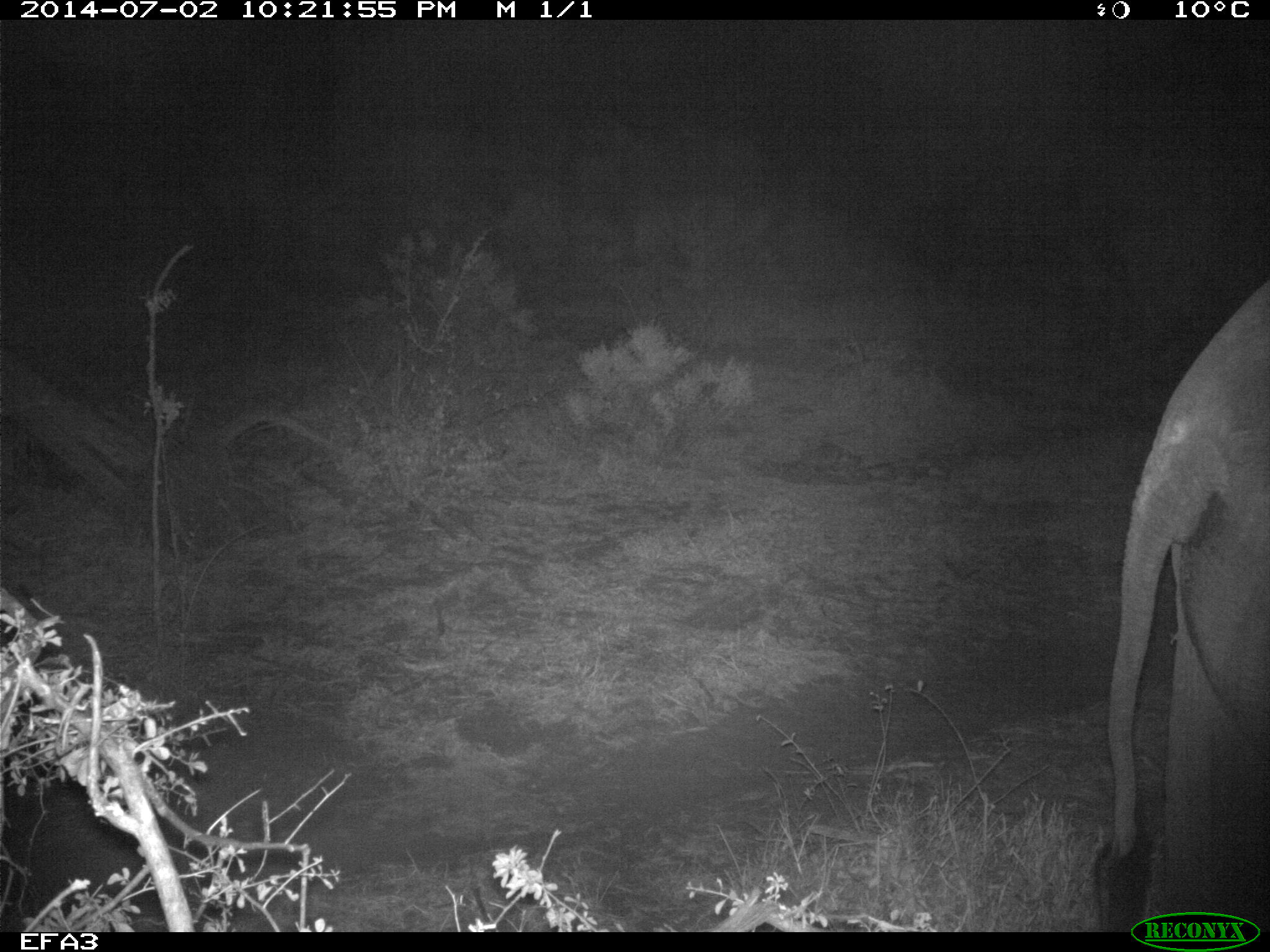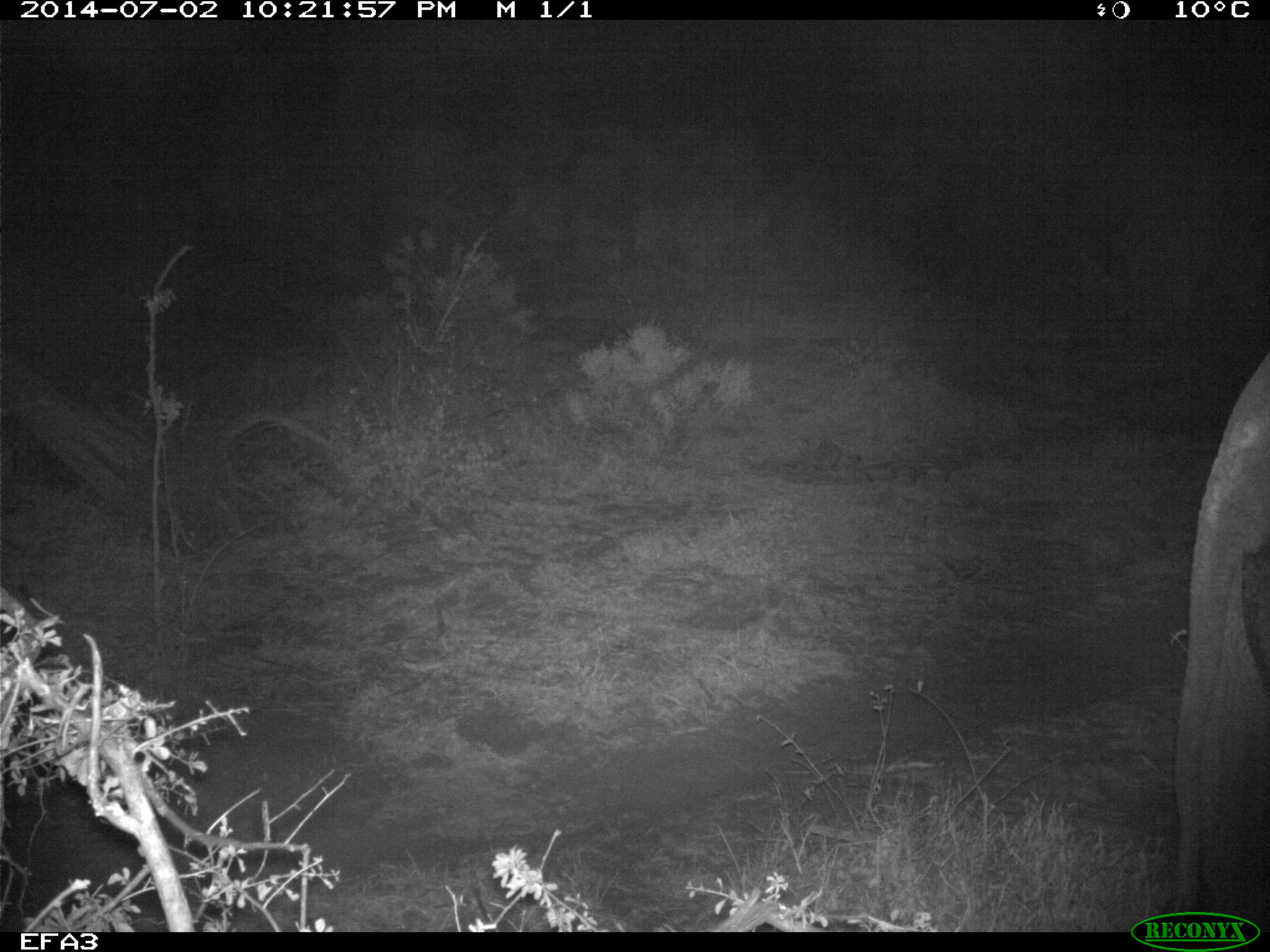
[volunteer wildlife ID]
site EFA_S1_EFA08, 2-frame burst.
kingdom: Animalia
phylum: Chordata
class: Mammalia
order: Proboscidea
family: Elephantidae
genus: Loxodonta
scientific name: Loxodonta africana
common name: african bush elephant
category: elephant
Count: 1.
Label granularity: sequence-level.